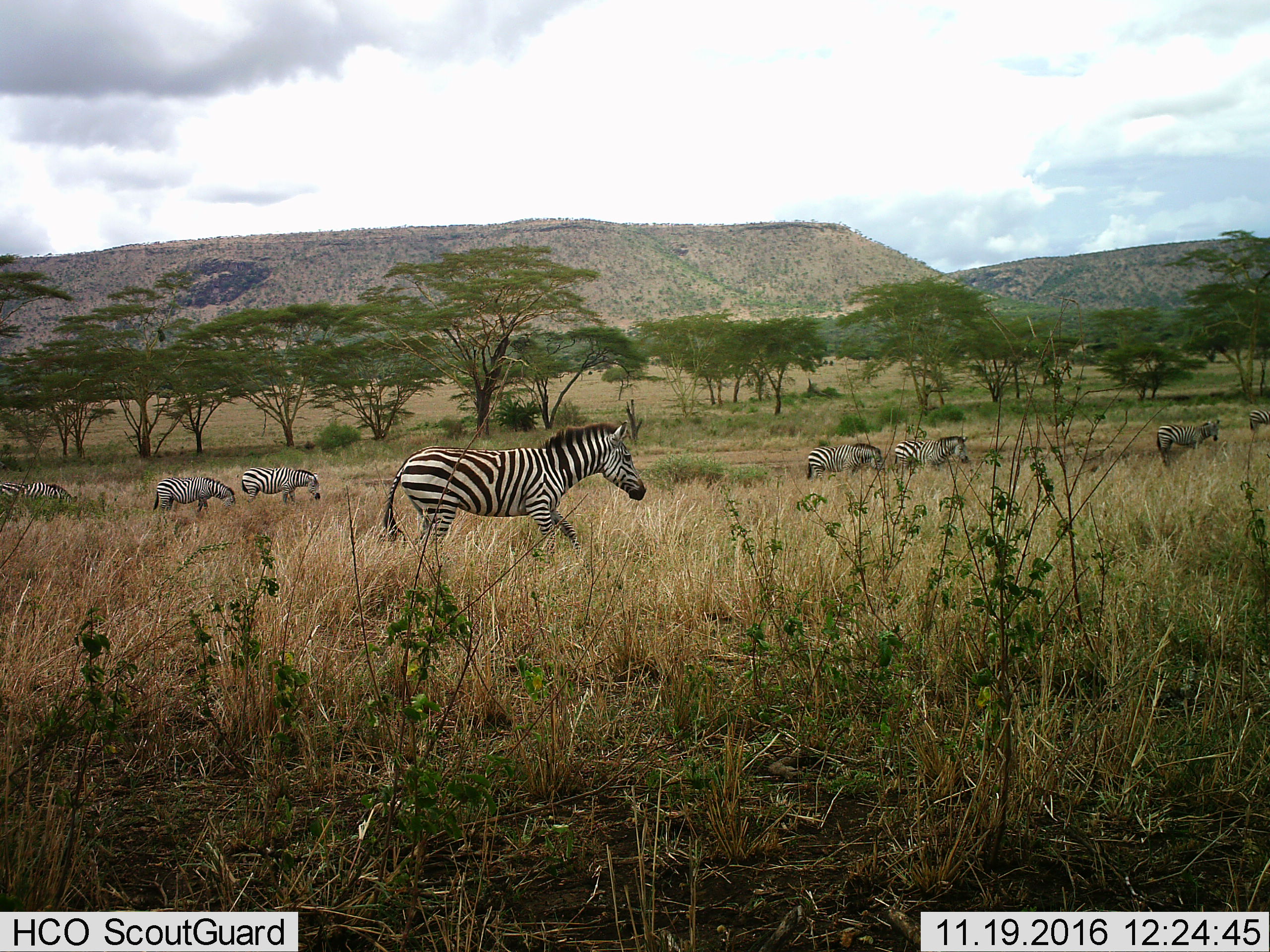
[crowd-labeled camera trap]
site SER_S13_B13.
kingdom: Animalia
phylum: Chordata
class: Mammalia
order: Perissodactyla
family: Equidae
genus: Equus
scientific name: Equus quagga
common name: plains zebra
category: zebraplains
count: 9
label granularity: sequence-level